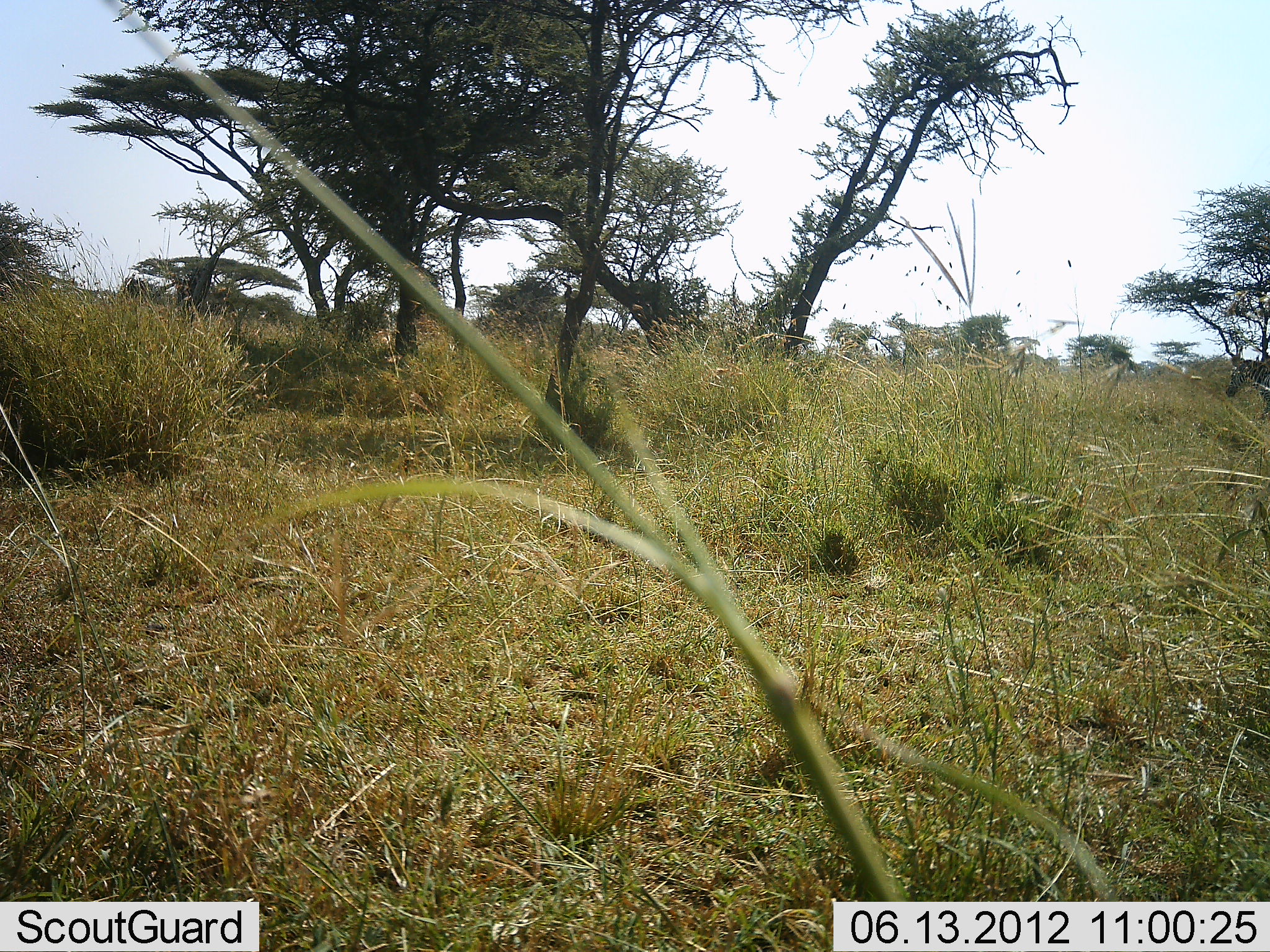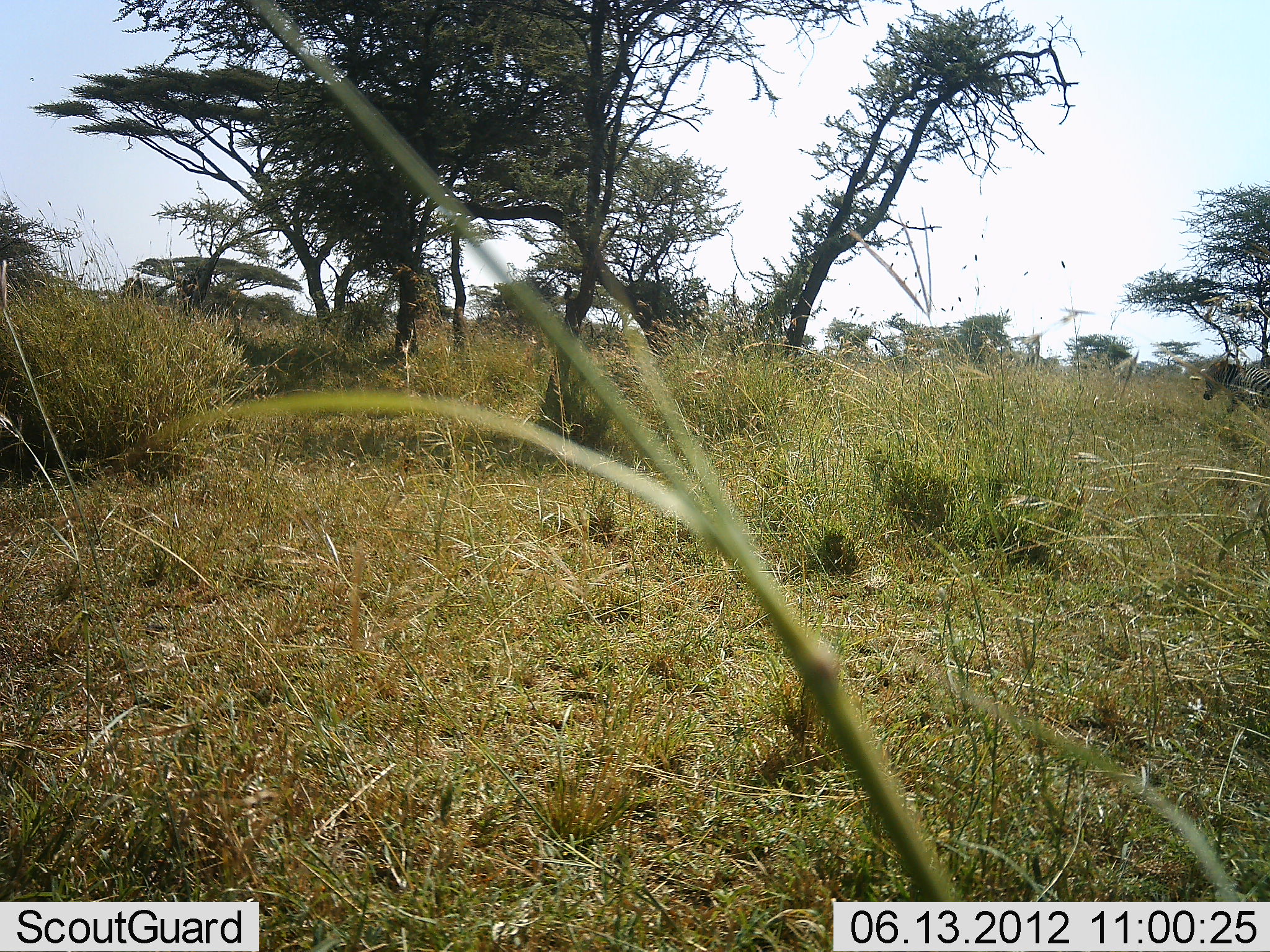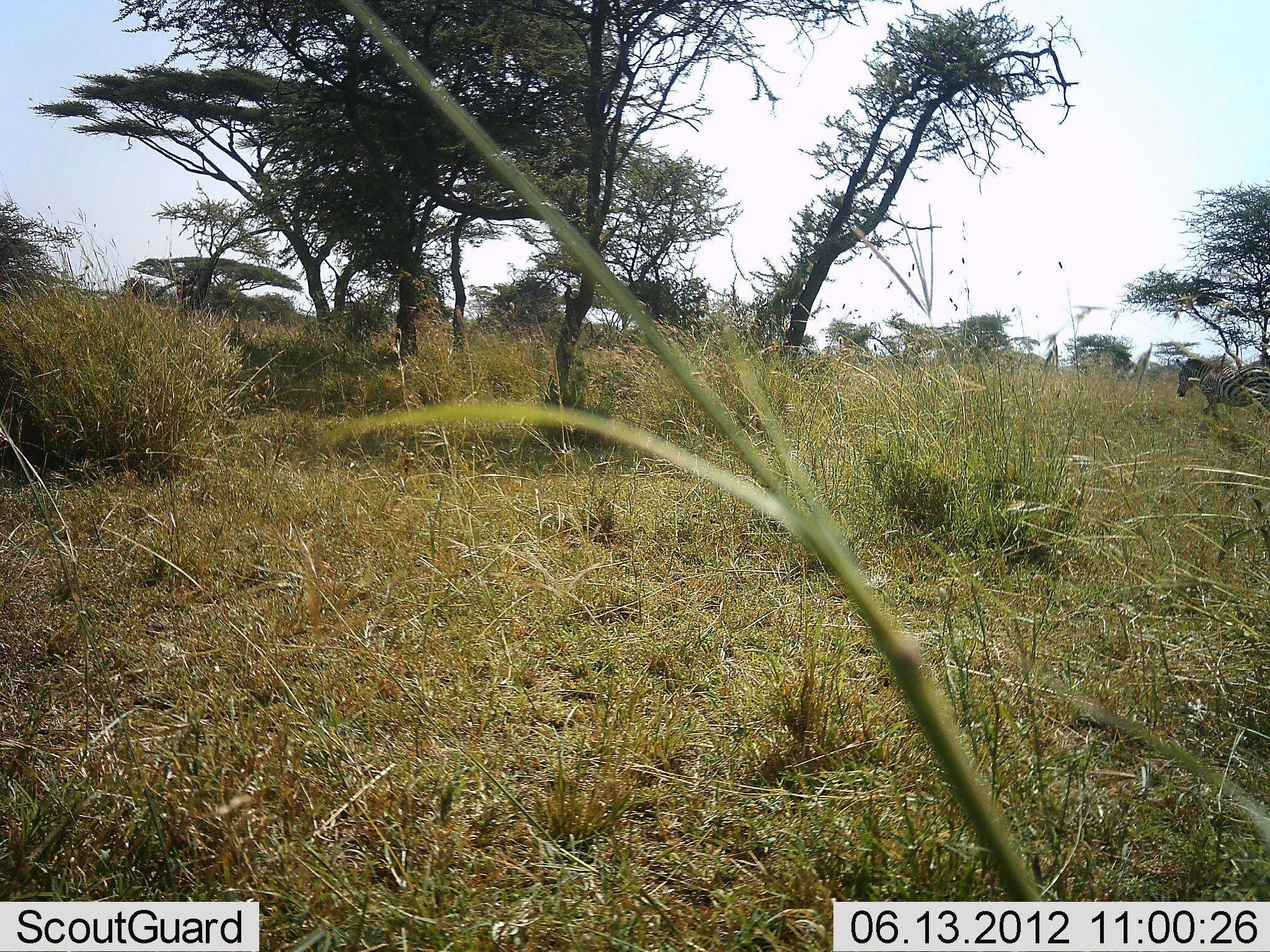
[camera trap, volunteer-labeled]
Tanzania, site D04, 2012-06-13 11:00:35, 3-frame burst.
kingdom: Animalia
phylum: Chordata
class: Mammalia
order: Perissodactyla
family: Equidae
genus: Equus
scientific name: Equus quagga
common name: plains zebra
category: zebra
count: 1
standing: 10%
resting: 0%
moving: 90%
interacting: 0%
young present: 0%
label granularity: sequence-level